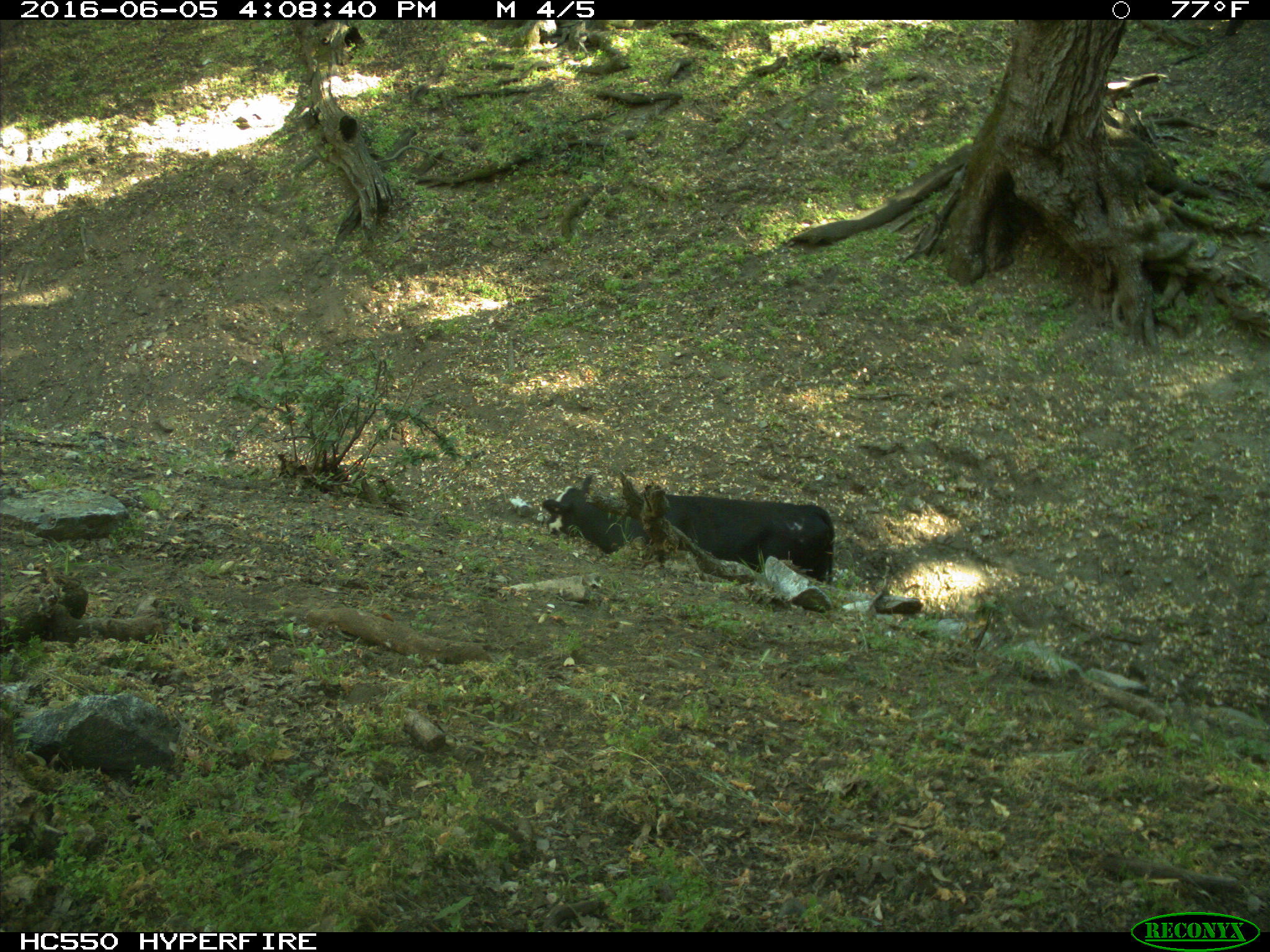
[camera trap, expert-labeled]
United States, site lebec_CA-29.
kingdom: Animalia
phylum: Chordata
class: Mammalia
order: Artiodactyla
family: Bovidae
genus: Bos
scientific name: Bos taurus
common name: domestic cow